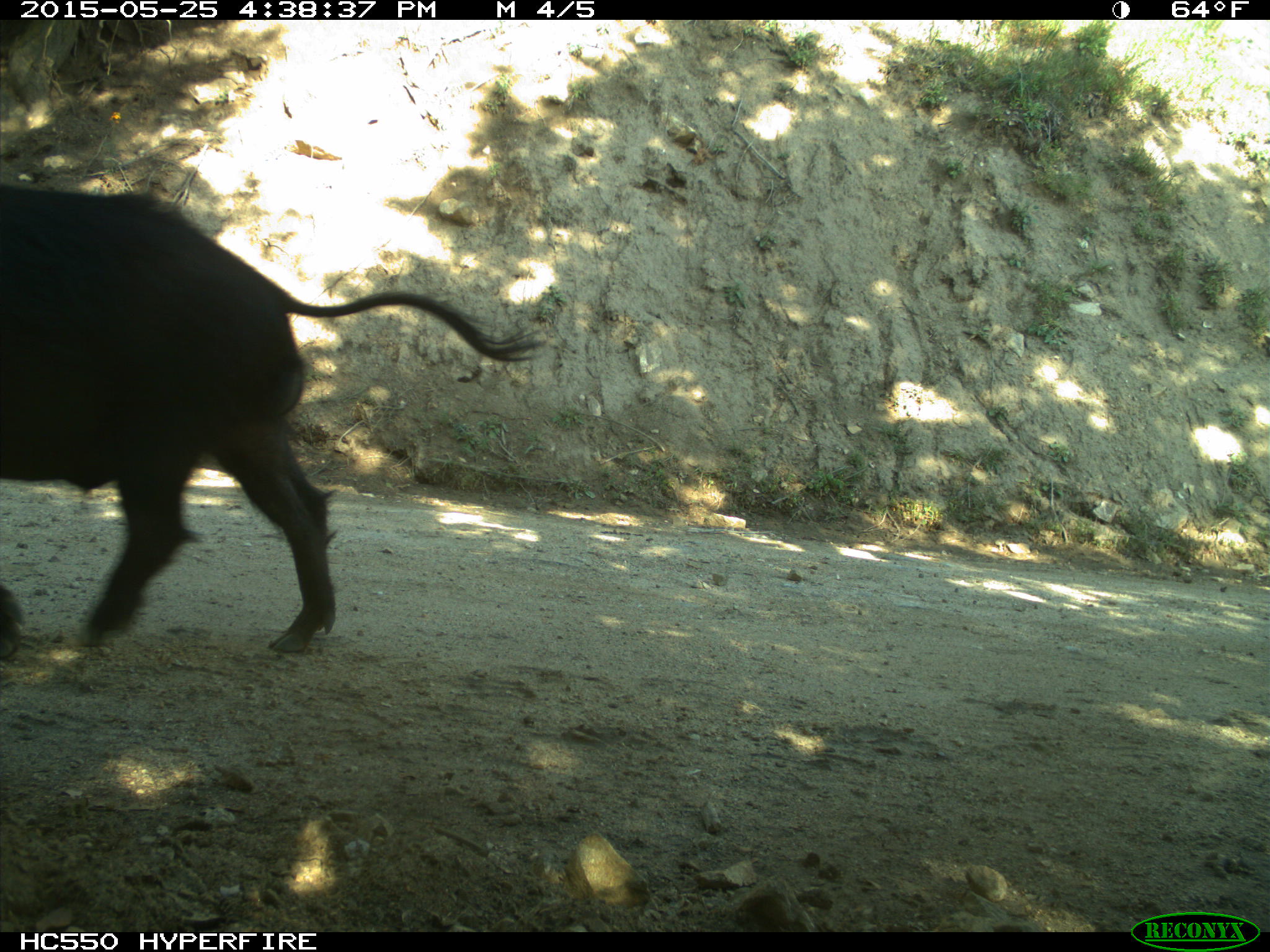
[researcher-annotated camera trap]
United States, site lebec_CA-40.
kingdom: Animalia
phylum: Chordata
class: Mammalia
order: Artiodactyla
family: Suidae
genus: Sus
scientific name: Sus scrofa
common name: wild boar